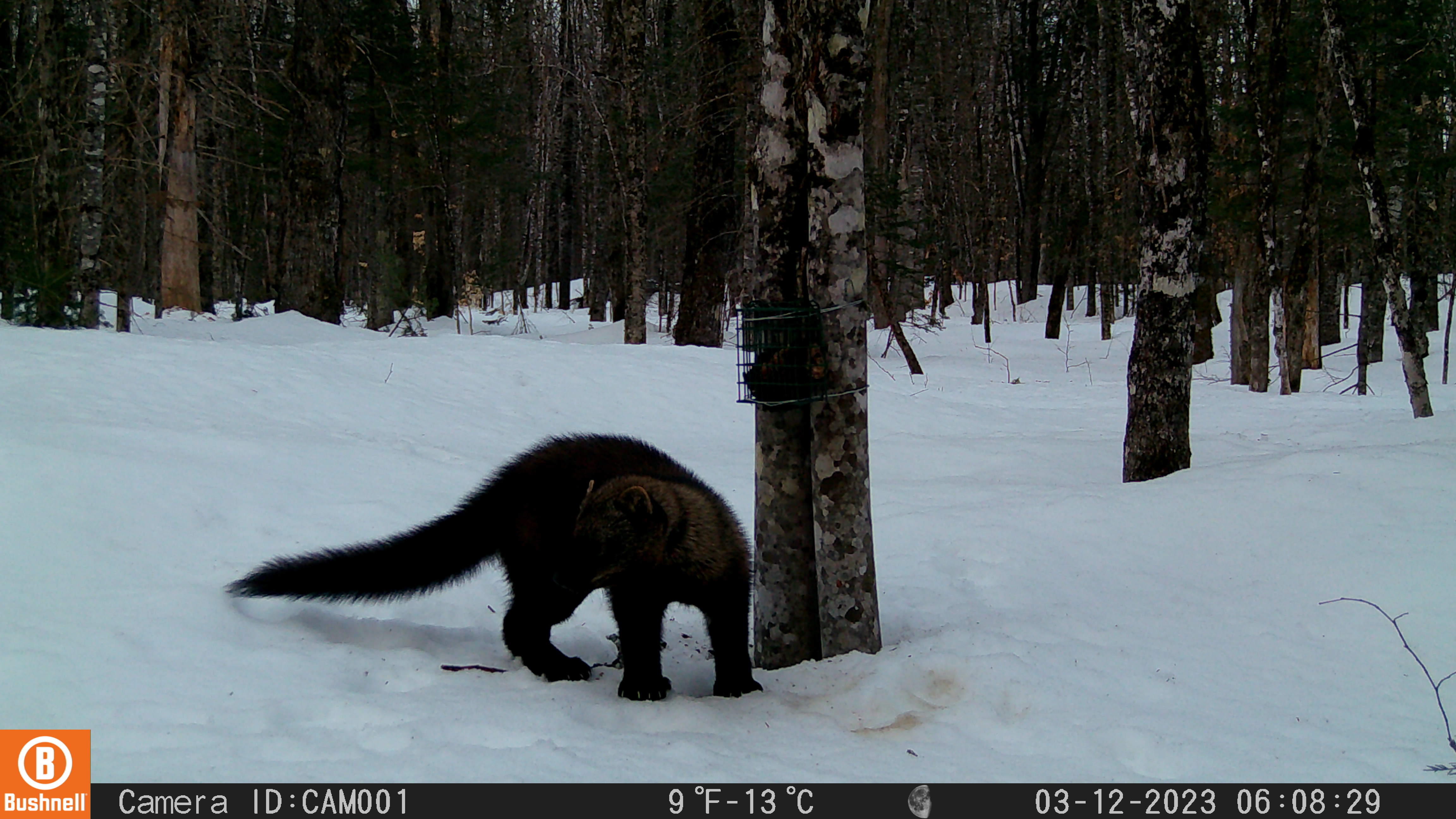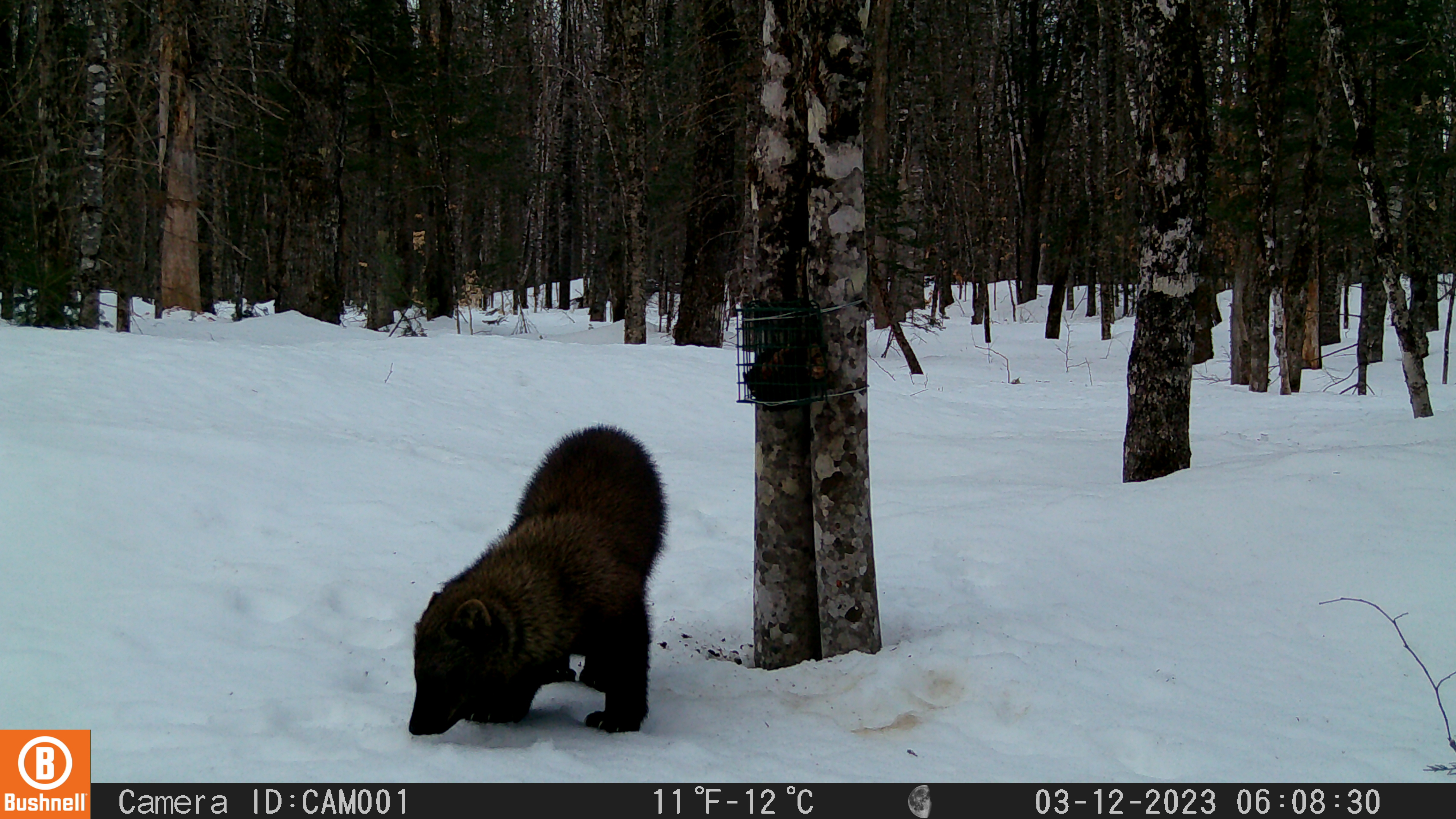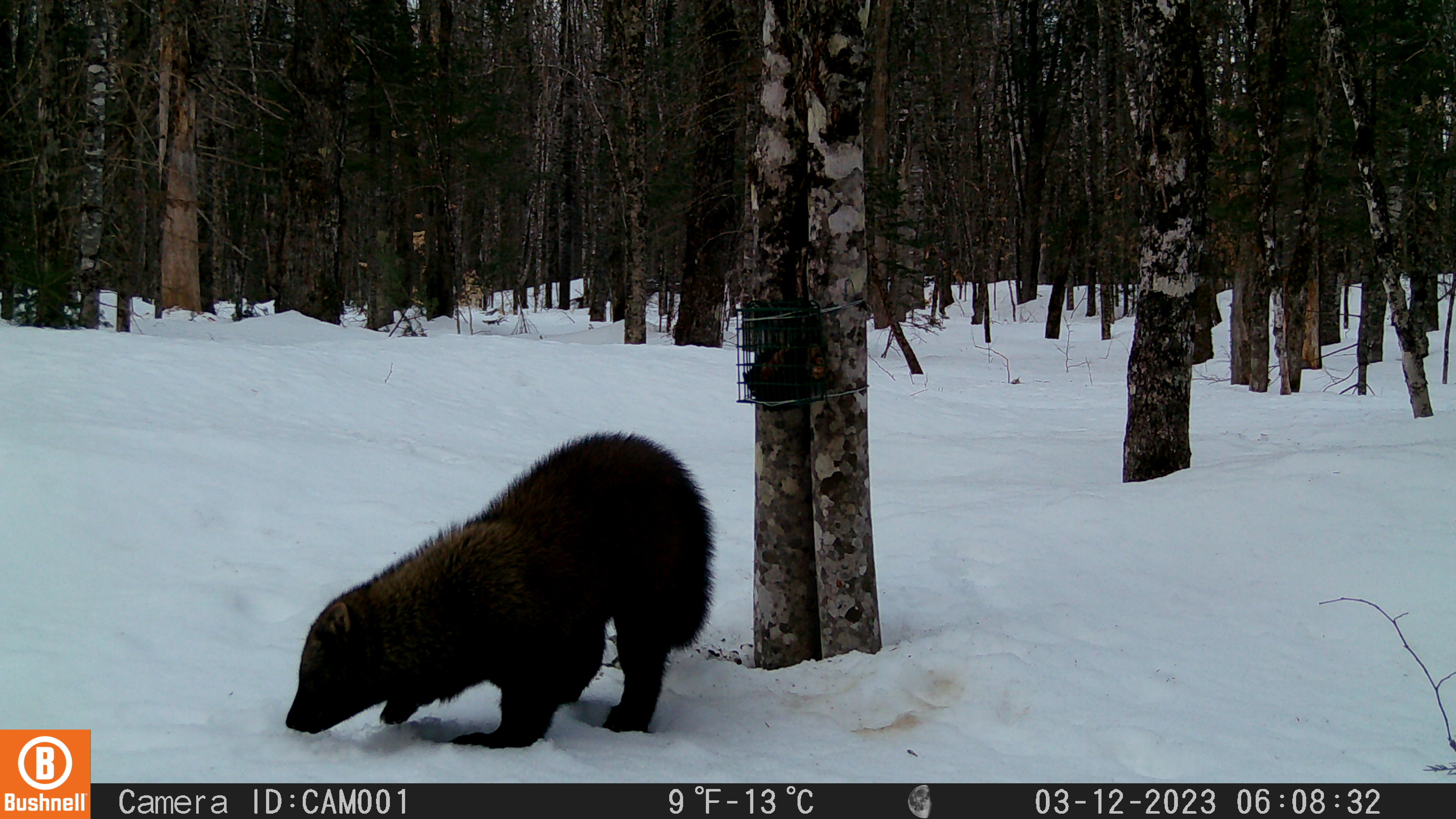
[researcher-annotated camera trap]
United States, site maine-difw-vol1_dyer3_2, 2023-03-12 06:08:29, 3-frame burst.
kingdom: Animalia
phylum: Chordata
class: Mammalia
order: Carnivora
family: Mustelidae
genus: Pekania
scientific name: Pekania pennanti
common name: fisher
Fisher (Pekania pennanti).